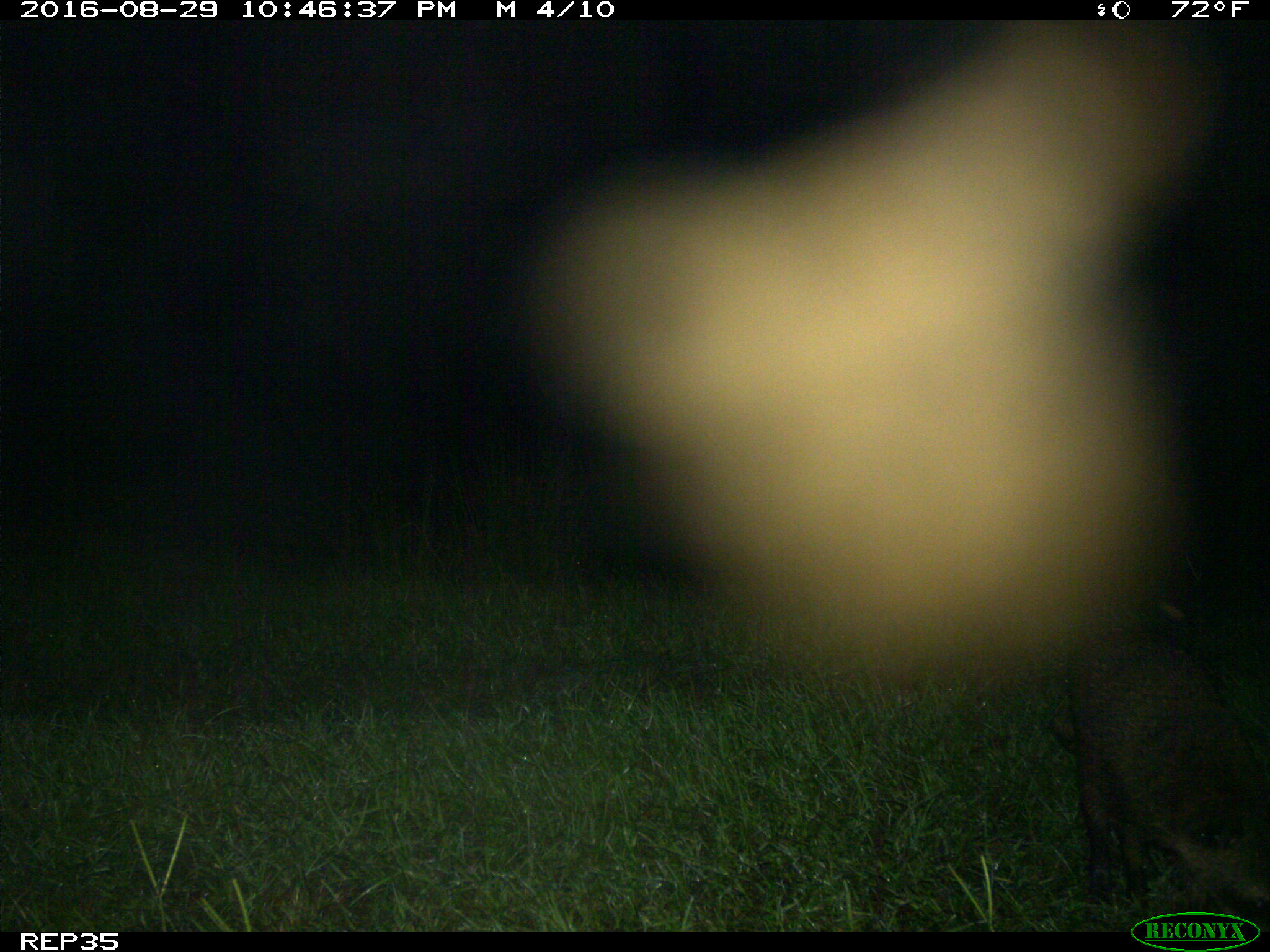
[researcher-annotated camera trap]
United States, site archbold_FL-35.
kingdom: Animalia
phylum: Chordata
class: Mammalia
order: Carnivora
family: Procyonidae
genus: Procyon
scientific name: Procyon lotor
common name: common raccoon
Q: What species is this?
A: Procyon lotor (common raccoon).